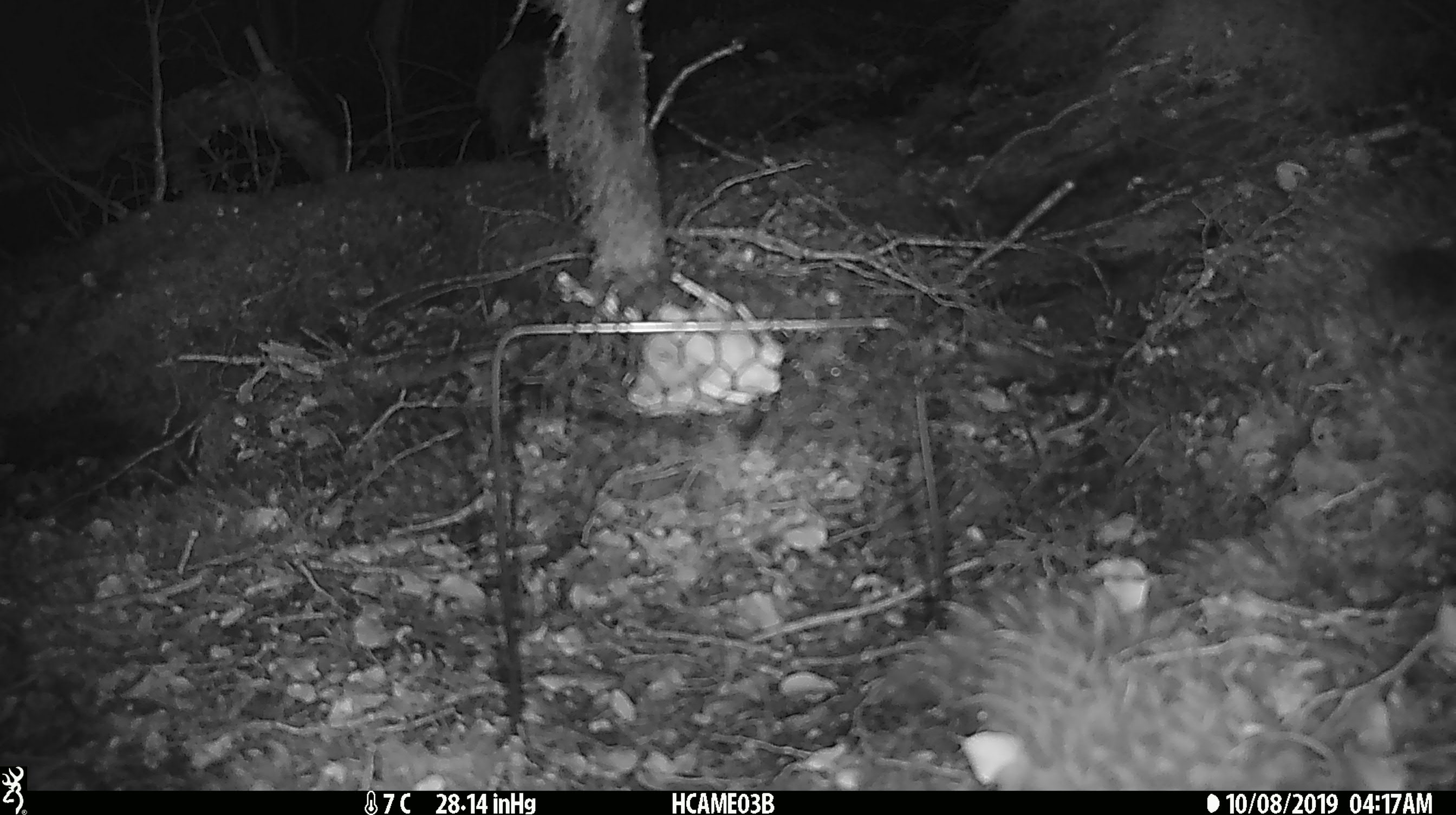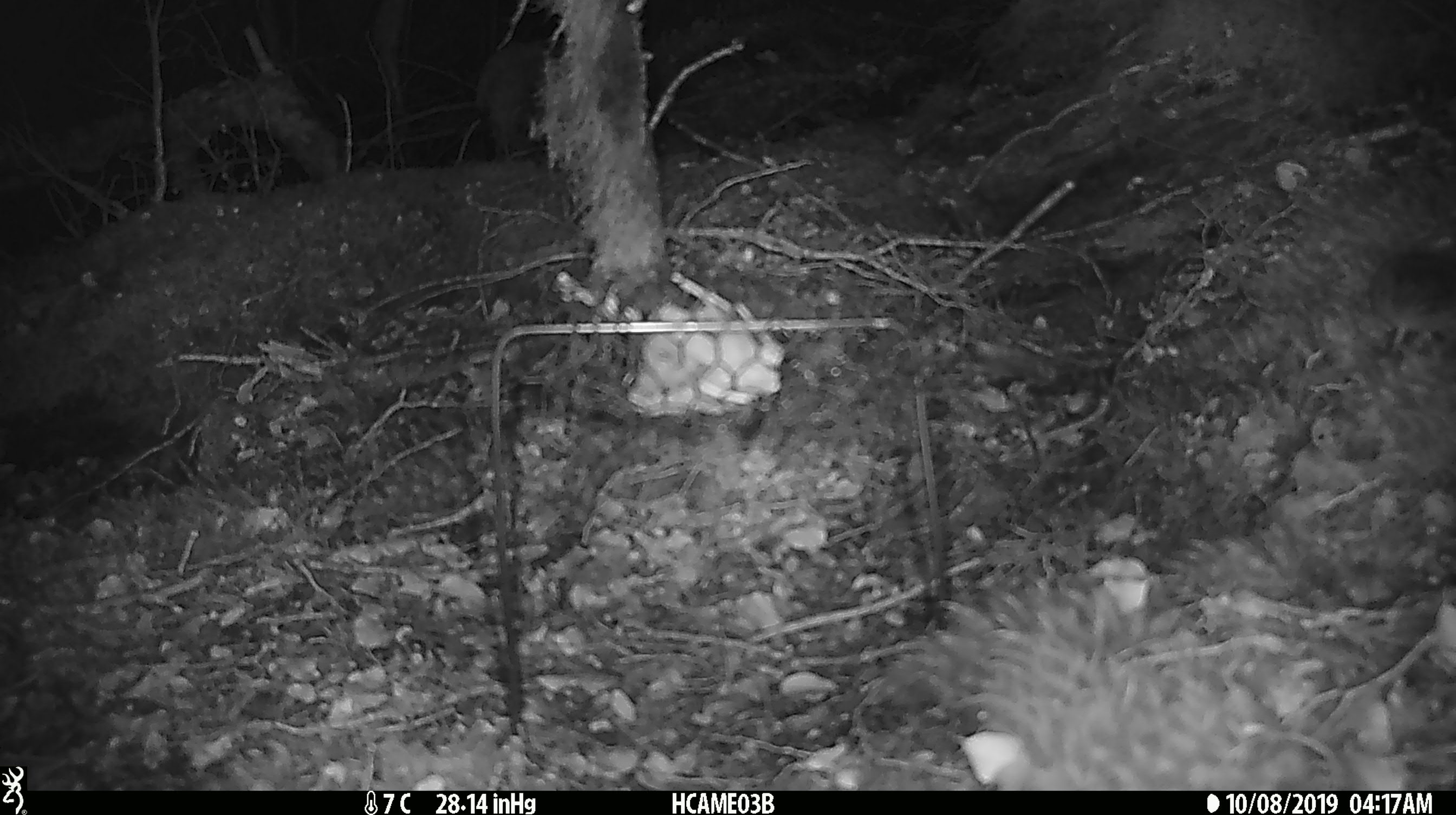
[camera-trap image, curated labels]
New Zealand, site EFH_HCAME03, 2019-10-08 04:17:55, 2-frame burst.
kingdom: Animalia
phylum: Chordata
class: Mammalia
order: Rodentia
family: Muridae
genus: Mus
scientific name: Mus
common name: mouse